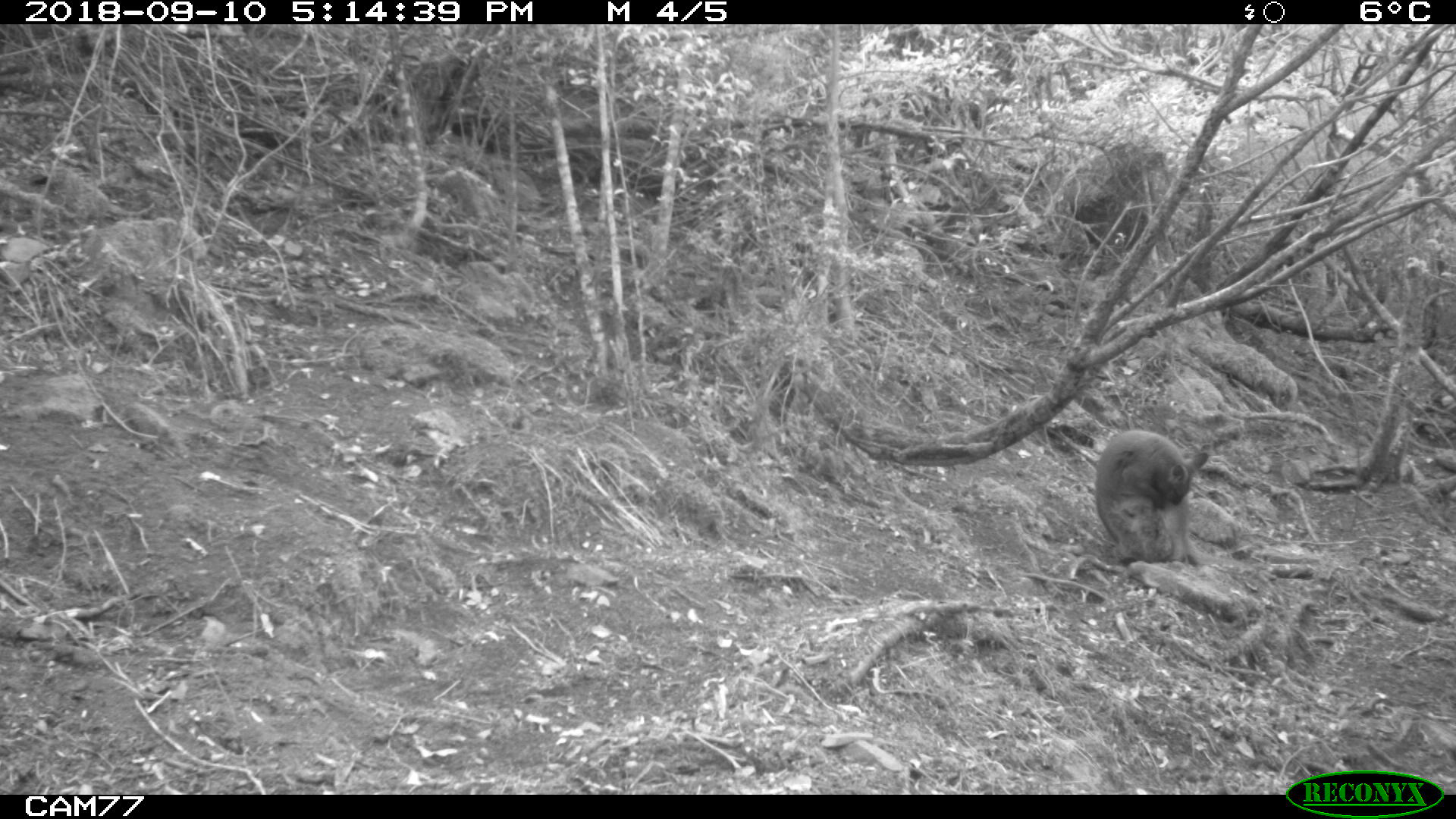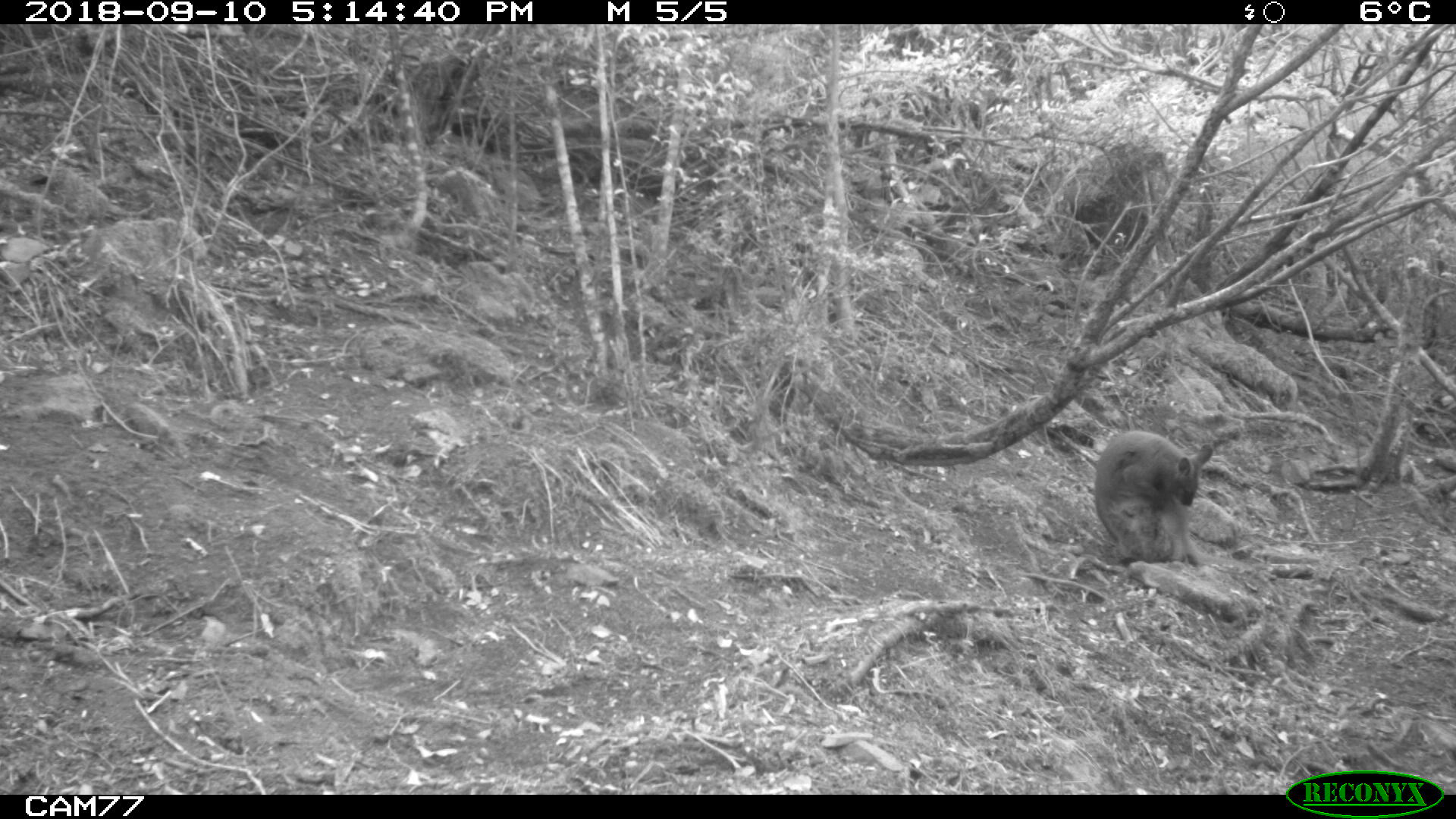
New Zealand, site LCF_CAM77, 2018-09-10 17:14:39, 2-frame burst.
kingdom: Animalia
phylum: Chordata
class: Mammalia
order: Diprotodontia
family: Macropodidae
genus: Notamacropus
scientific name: Notamacropus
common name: wallaby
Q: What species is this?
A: Wallaby (Notamacropus).